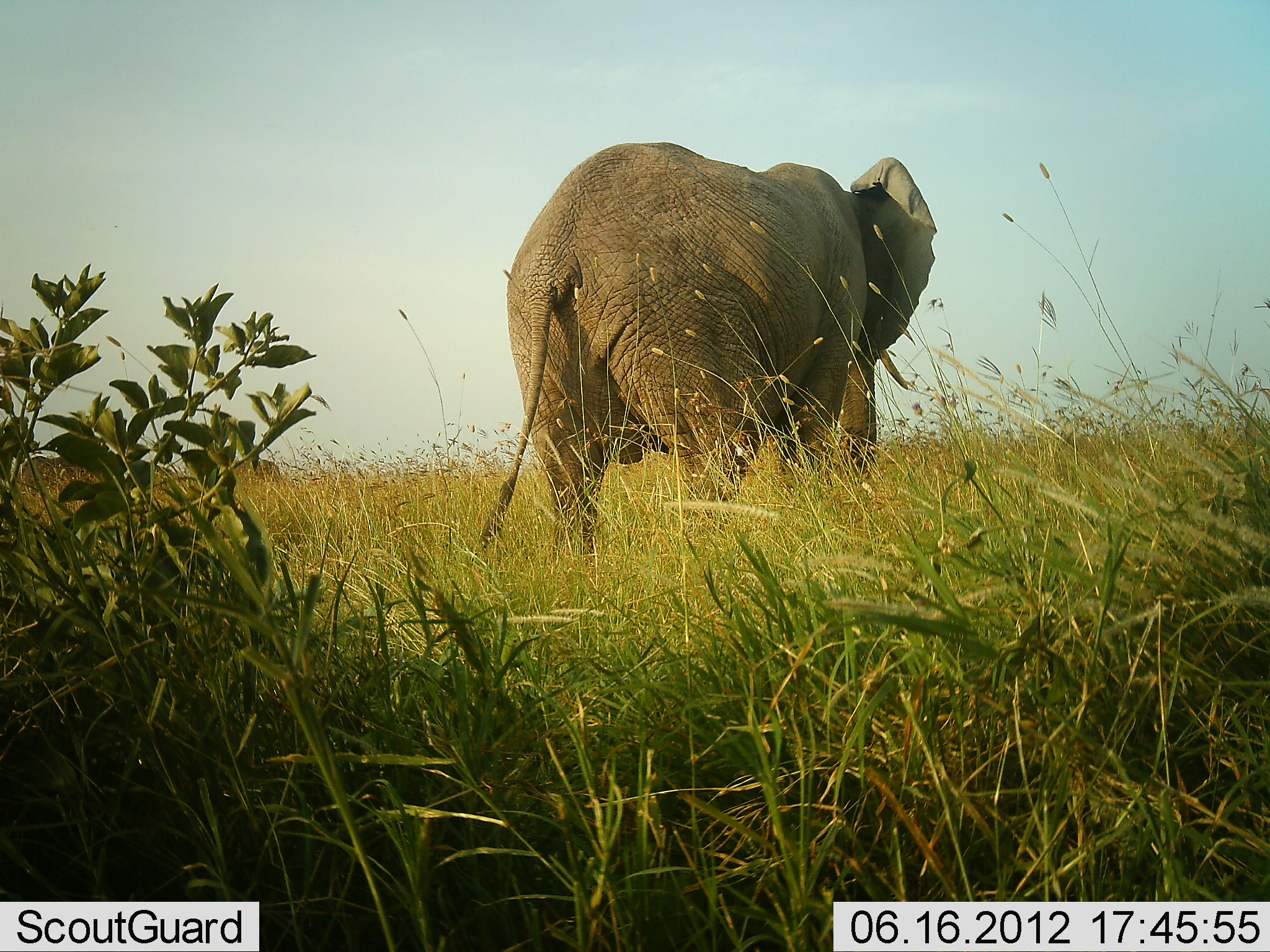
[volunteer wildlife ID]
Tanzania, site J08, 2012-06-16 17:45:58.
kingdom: Animalia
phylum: Chordata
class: Mammalia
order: Proboscidea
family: Elephantidae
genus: Loxodonta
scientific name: Loxodonta africana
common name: african bush elephant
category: elephant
Elephant (african bush elephant) (Loxodonta africana), count 1. Behavior (volunteer vote fractions): standing 90%, resting 0%, moving 10%, interacting 0%. Young present (vote fraction): 0%. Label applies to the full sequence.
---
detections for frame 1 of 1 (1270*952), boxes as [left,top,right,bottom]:
animal: [470,136,943,577]